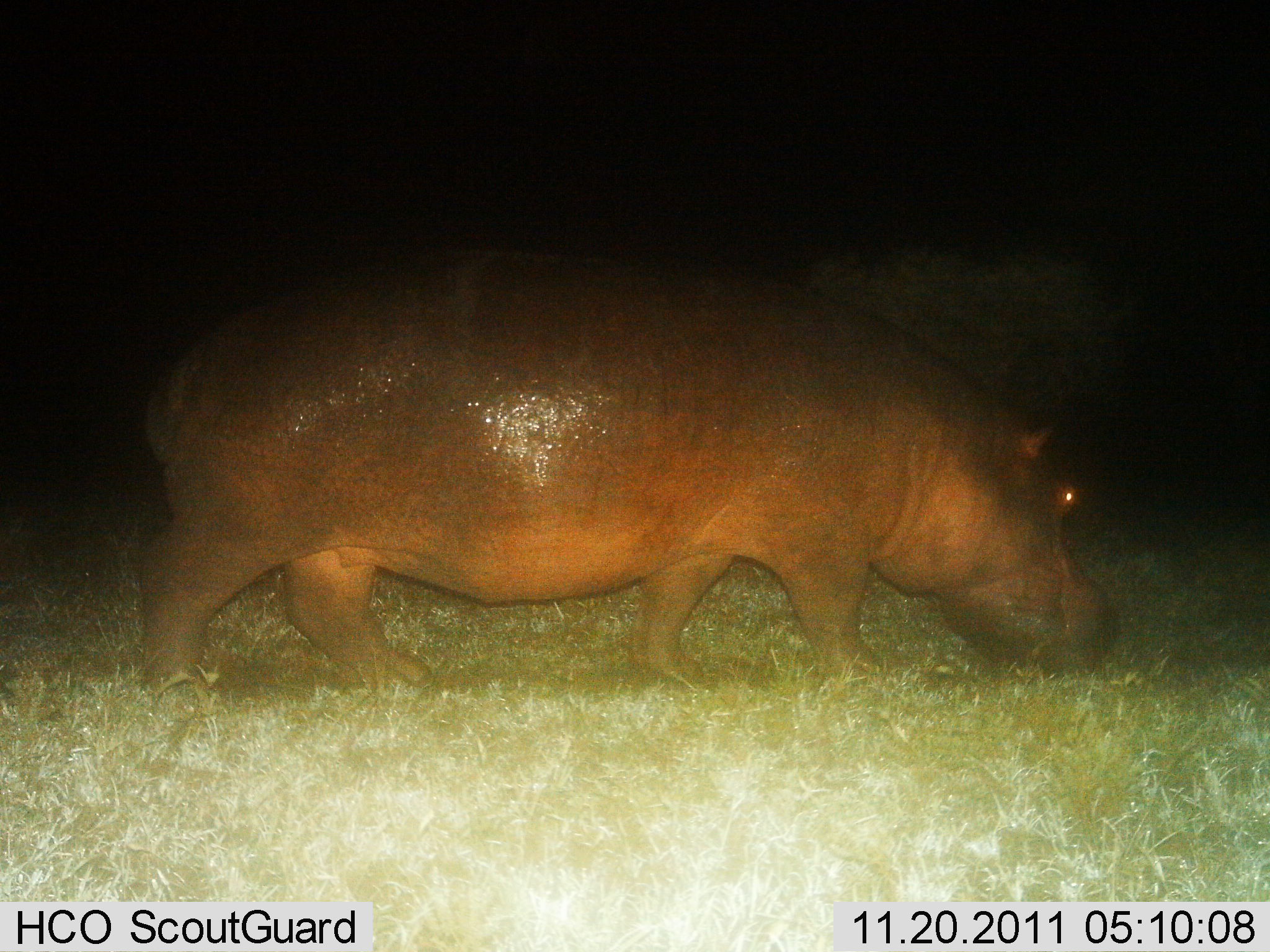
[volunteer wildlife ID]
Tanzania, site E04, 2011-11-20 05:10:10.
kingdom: Animalia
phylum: Chordata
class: Mammalia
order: Artiodactyla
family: Hippopotamidae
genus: Hippopotamus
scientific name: Hippopotamus amphibius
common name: hippopotamus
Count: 1.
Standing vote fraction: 42%.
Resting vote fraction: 0%.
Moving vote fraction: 42%.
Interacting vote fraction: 0%.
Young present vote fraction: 0%.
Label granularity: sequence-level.